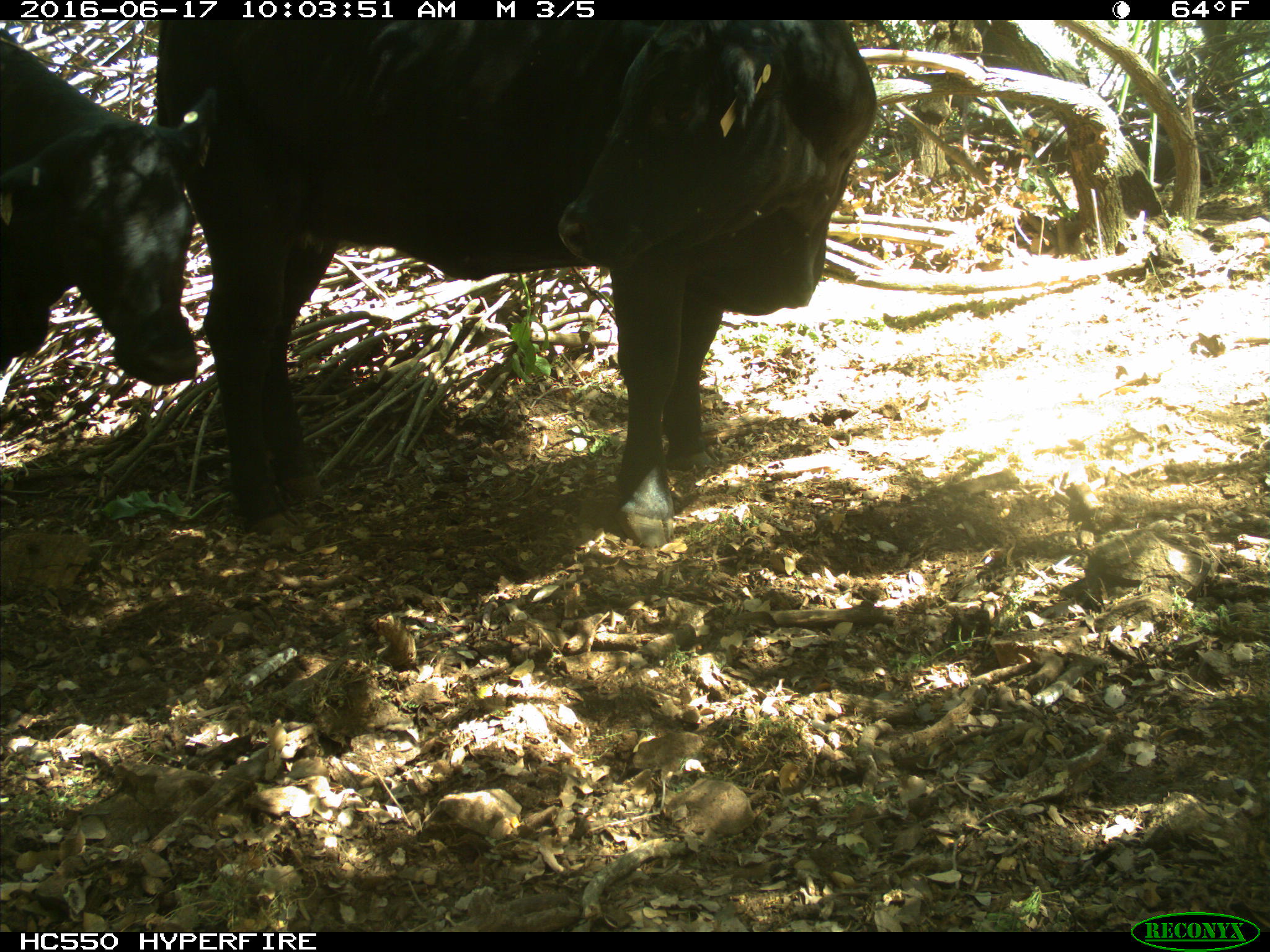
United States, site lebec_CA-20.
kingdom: Animalia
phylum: Chordata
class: Mammalia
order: Artiodactyla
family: Bovidae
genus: Bos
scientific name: Bos taurus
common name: domestic cow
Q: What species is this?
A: Bos taurus (domestic cow).